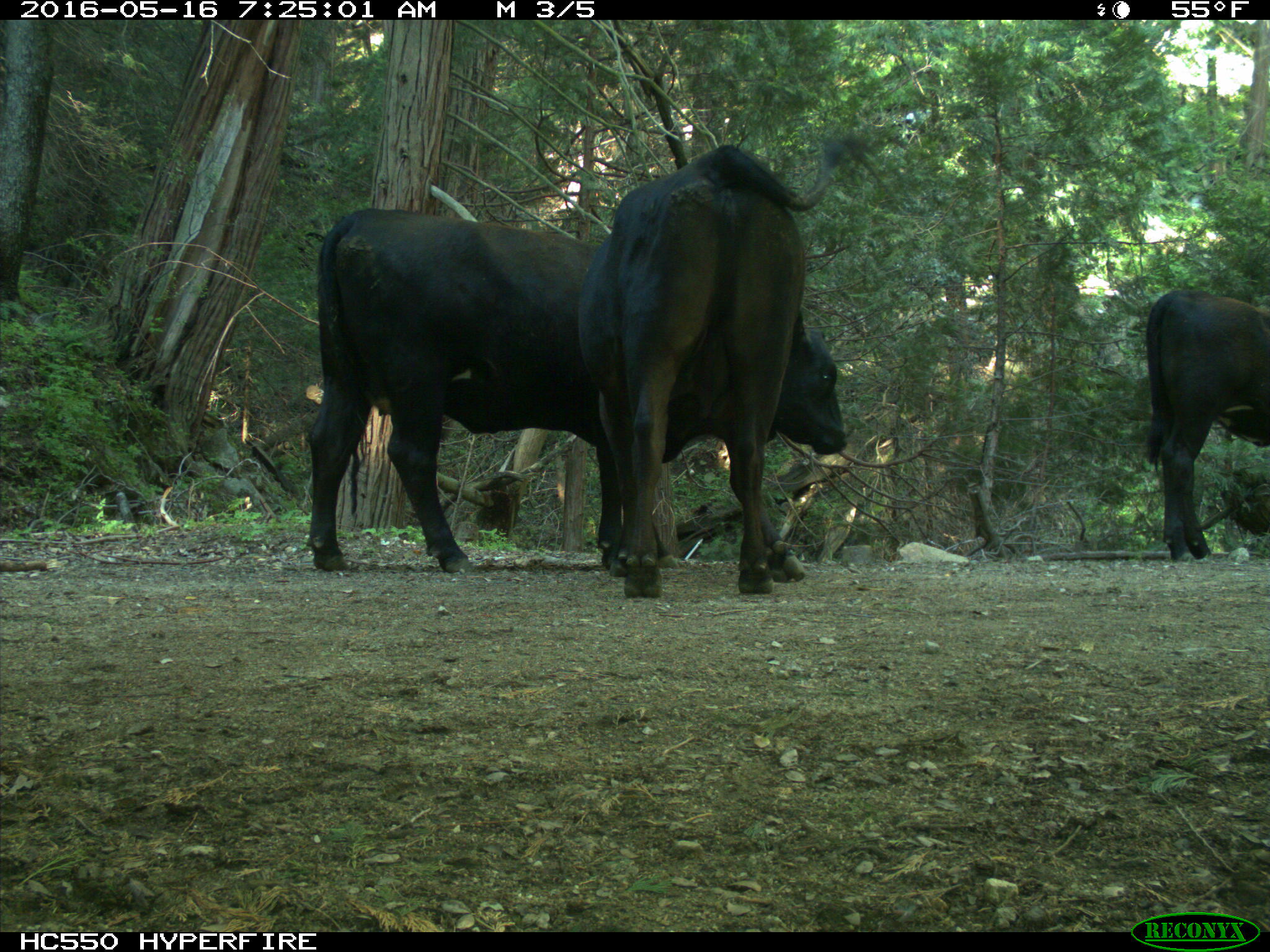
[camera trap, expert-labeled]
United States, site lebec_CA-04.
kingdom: Animalia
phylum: Chordata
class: Mammalia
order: Artiodactyla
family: Bovidae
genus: Bos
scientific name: Bos taurus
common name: domestic cow